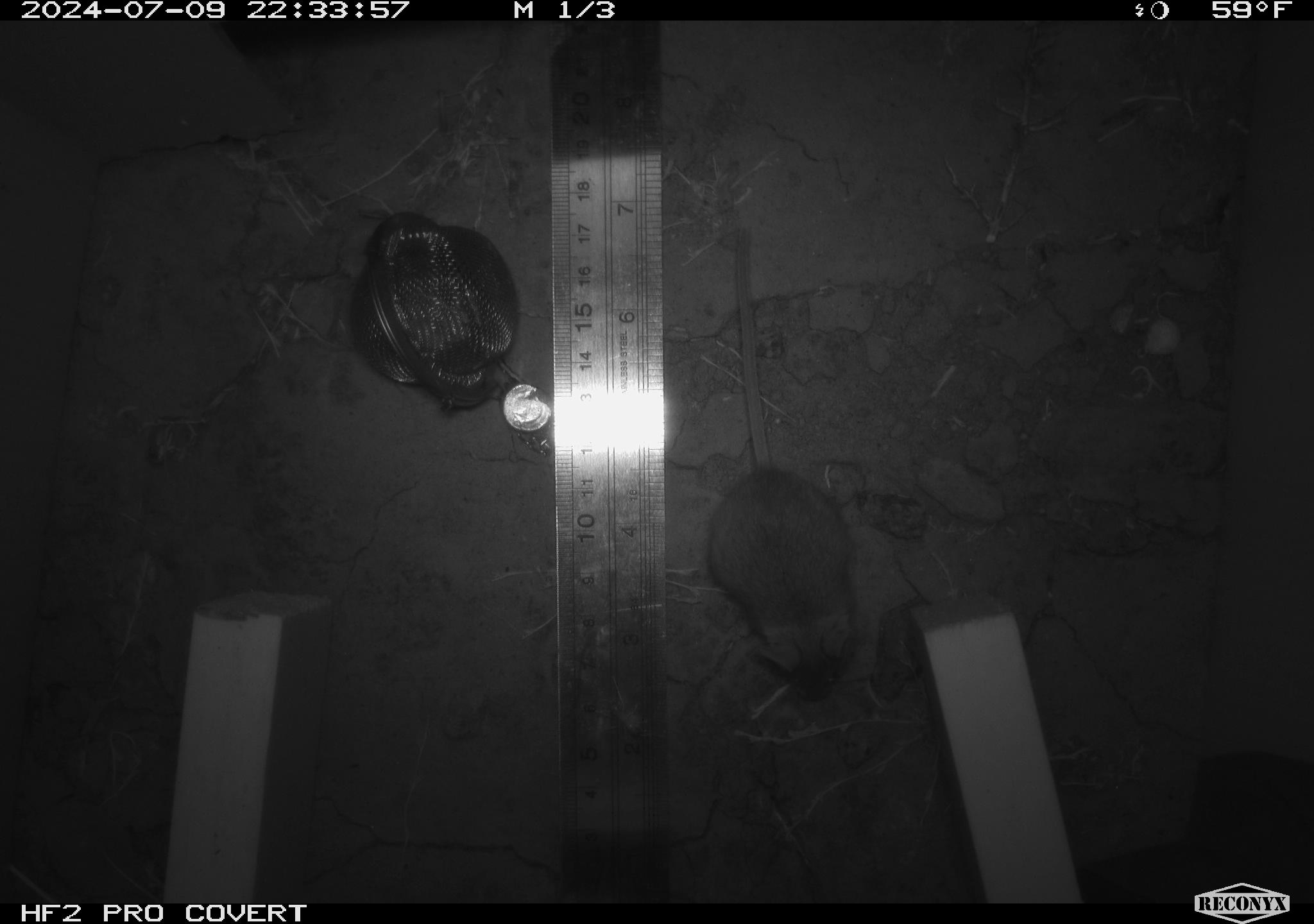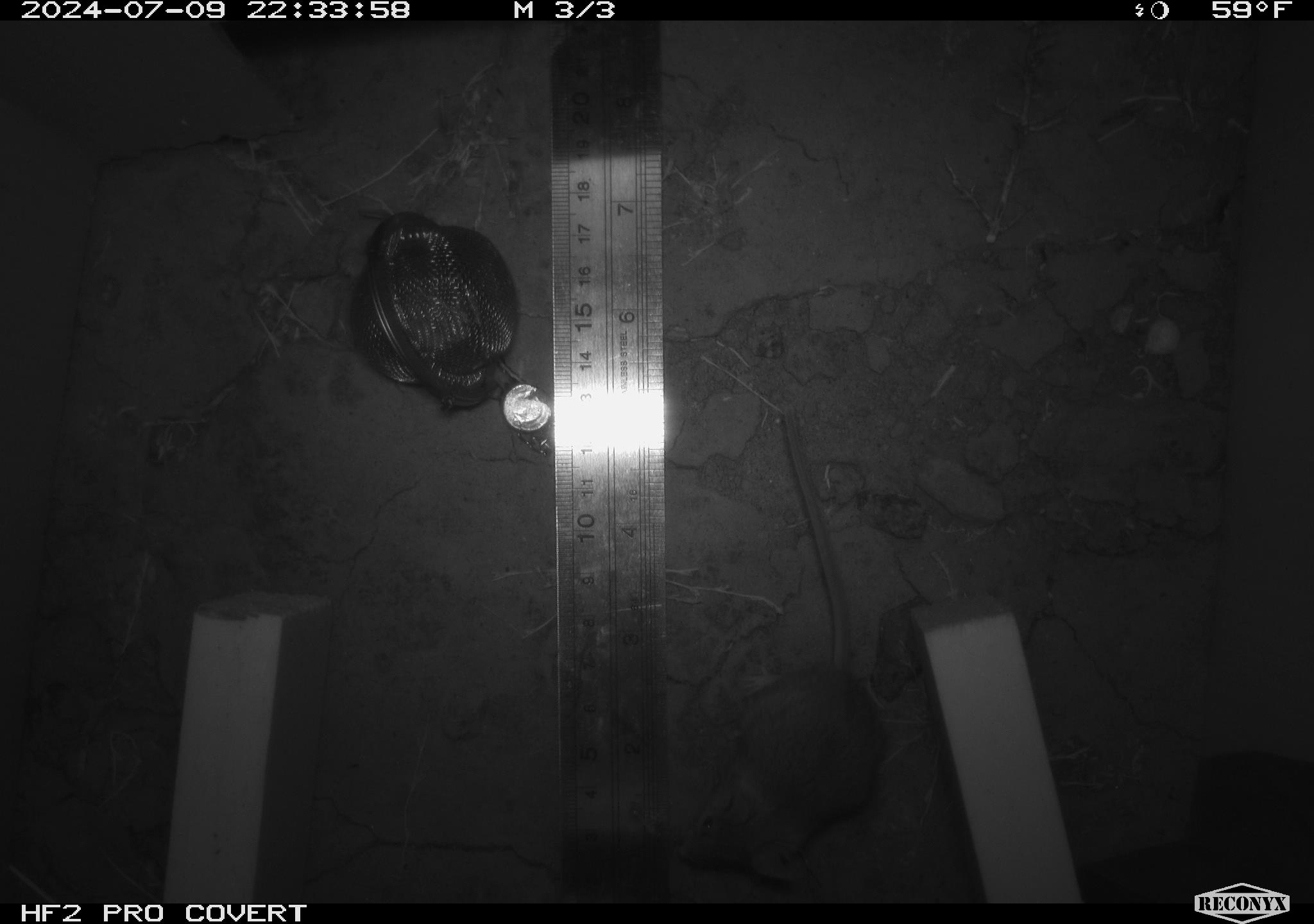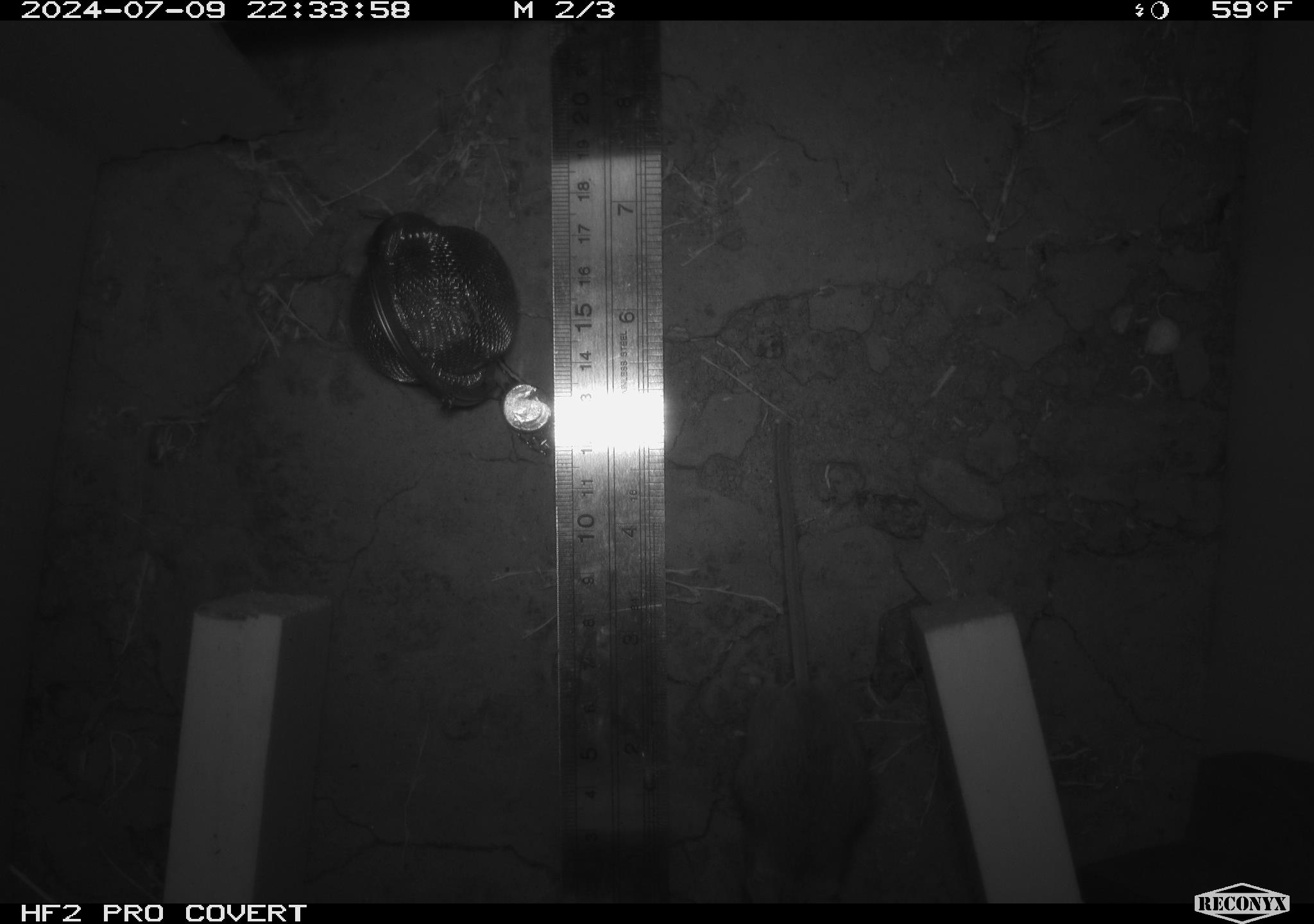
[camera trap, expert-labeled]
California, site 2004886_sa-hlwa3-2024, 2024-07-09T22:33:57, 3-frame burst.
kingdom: Animalia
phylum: Chordata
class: Mammalia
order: Rodentia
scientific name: Rodentia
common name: mouse species